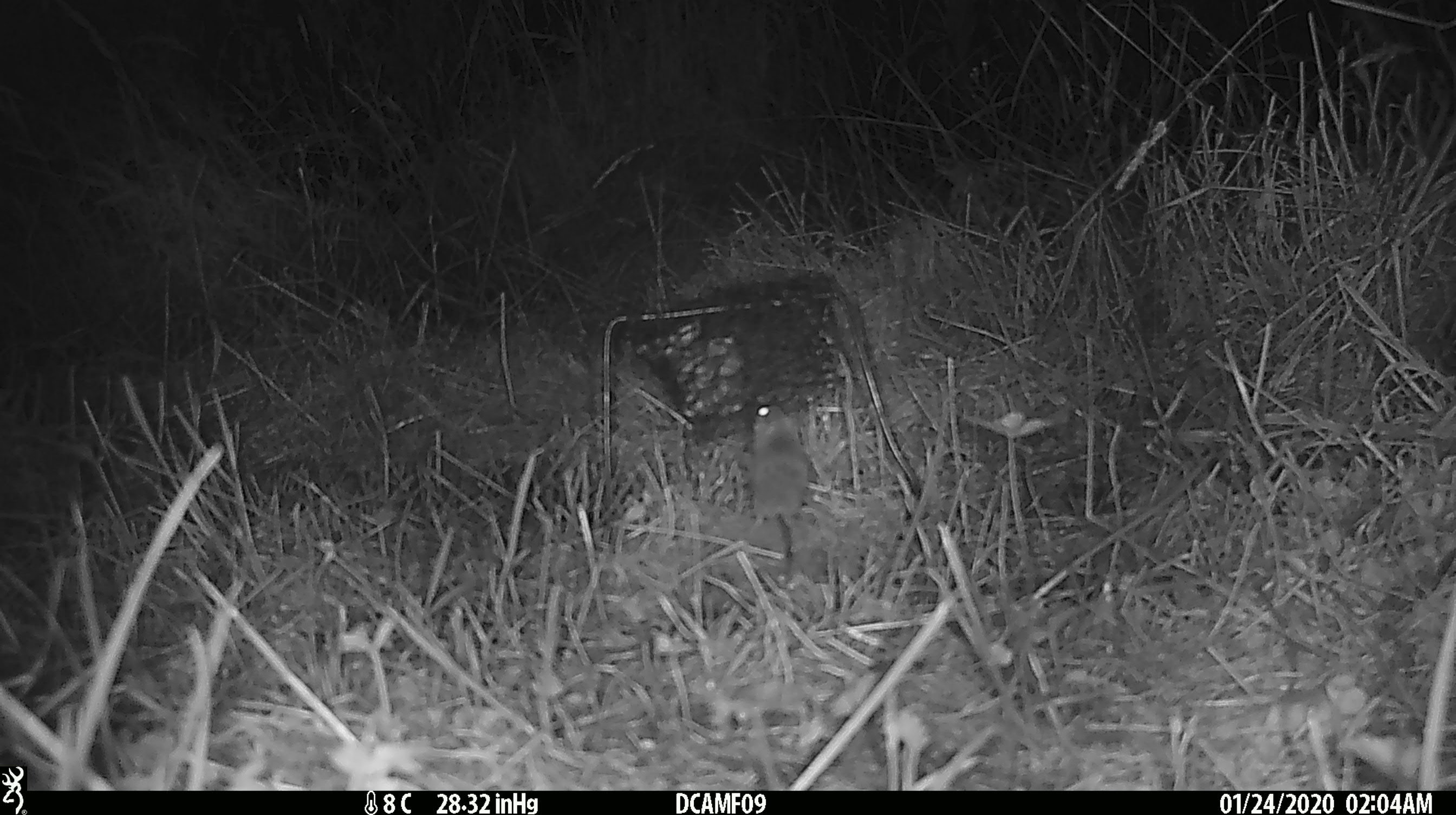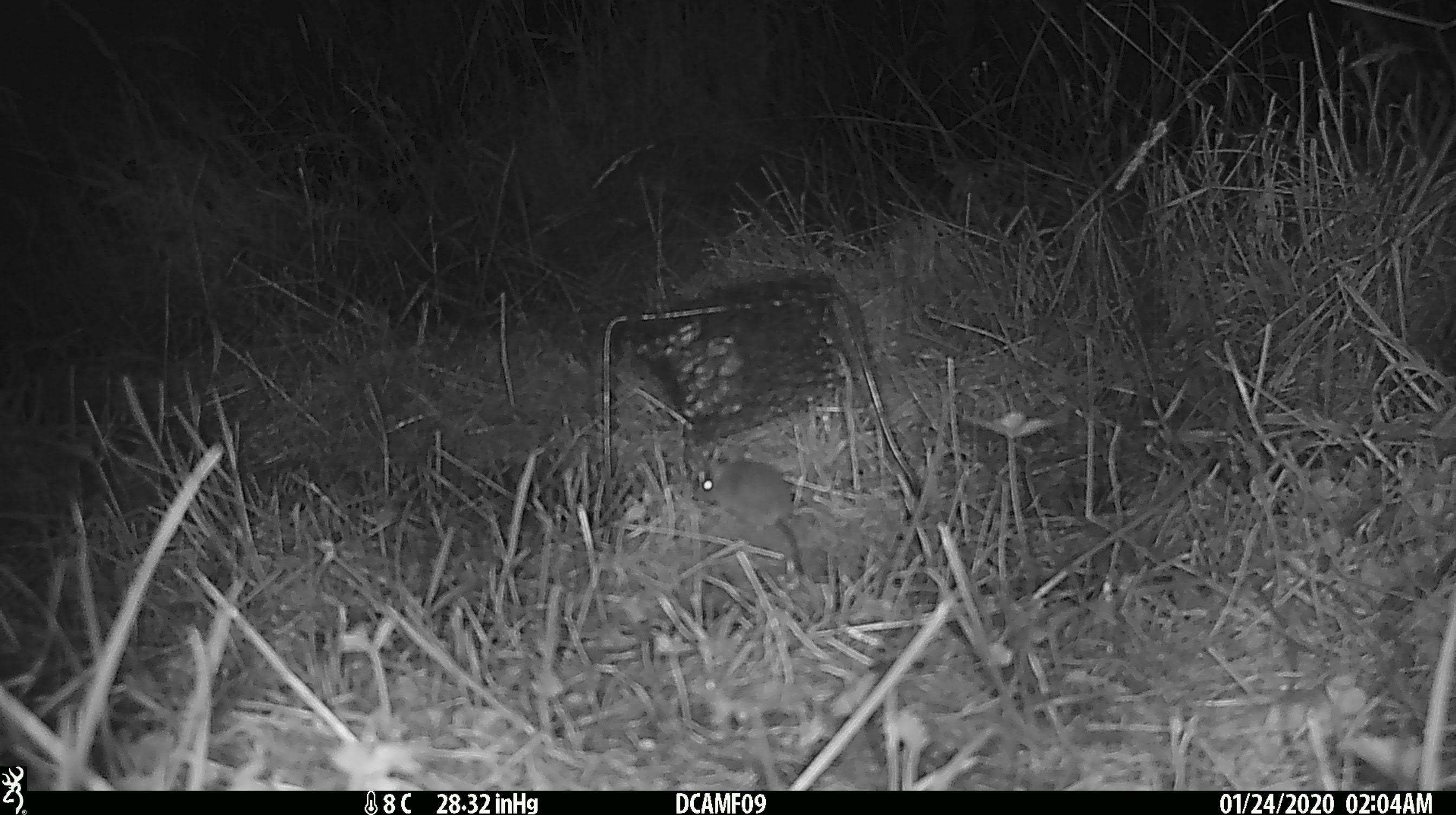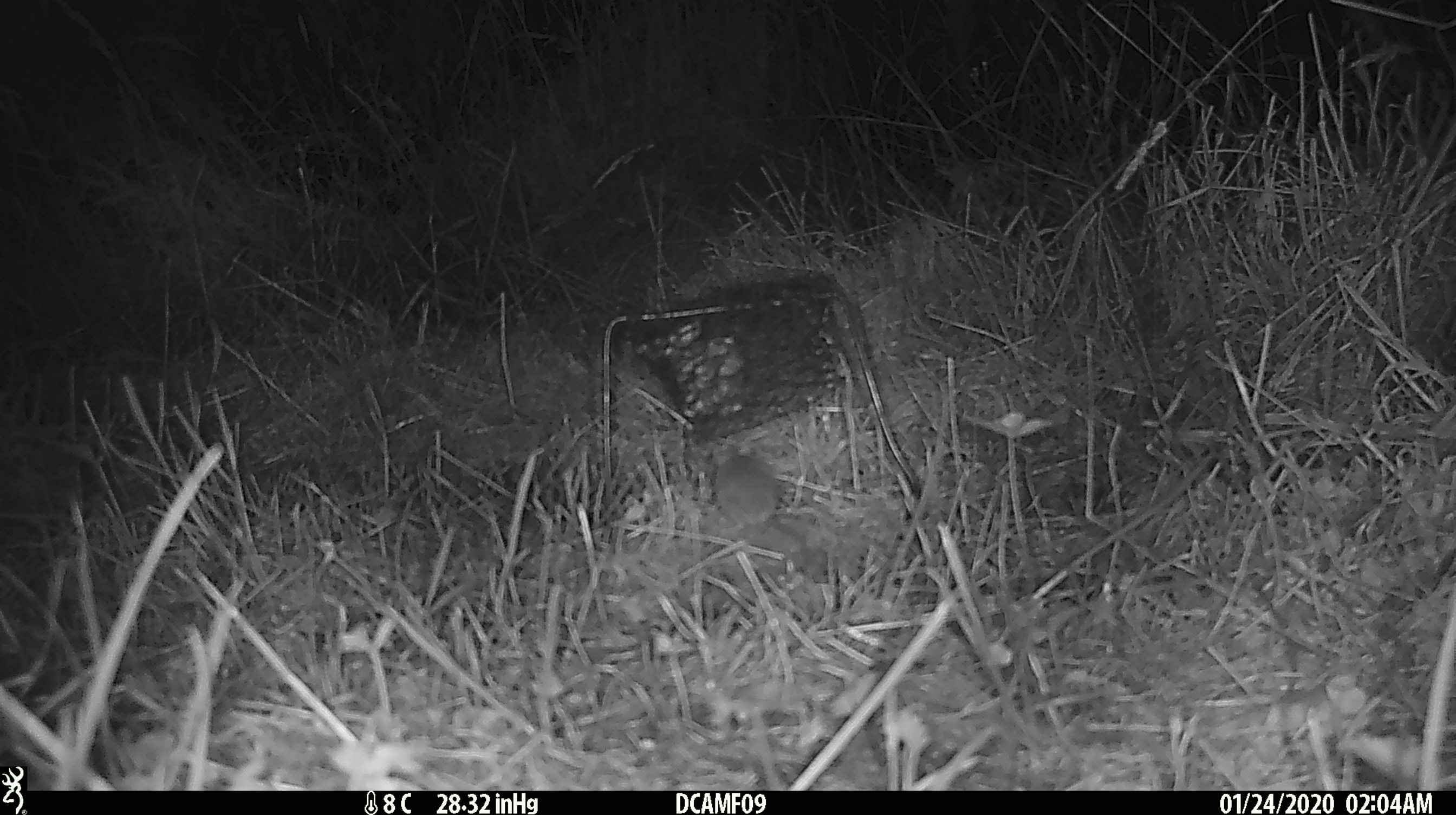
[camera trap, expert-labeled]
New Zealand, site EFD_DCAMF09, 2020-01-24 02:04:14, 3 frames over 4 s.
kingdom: Animalia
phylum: Chordata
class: Mammalia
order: Rodentia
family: Muridae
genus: Mus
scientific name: Mus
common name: mouse